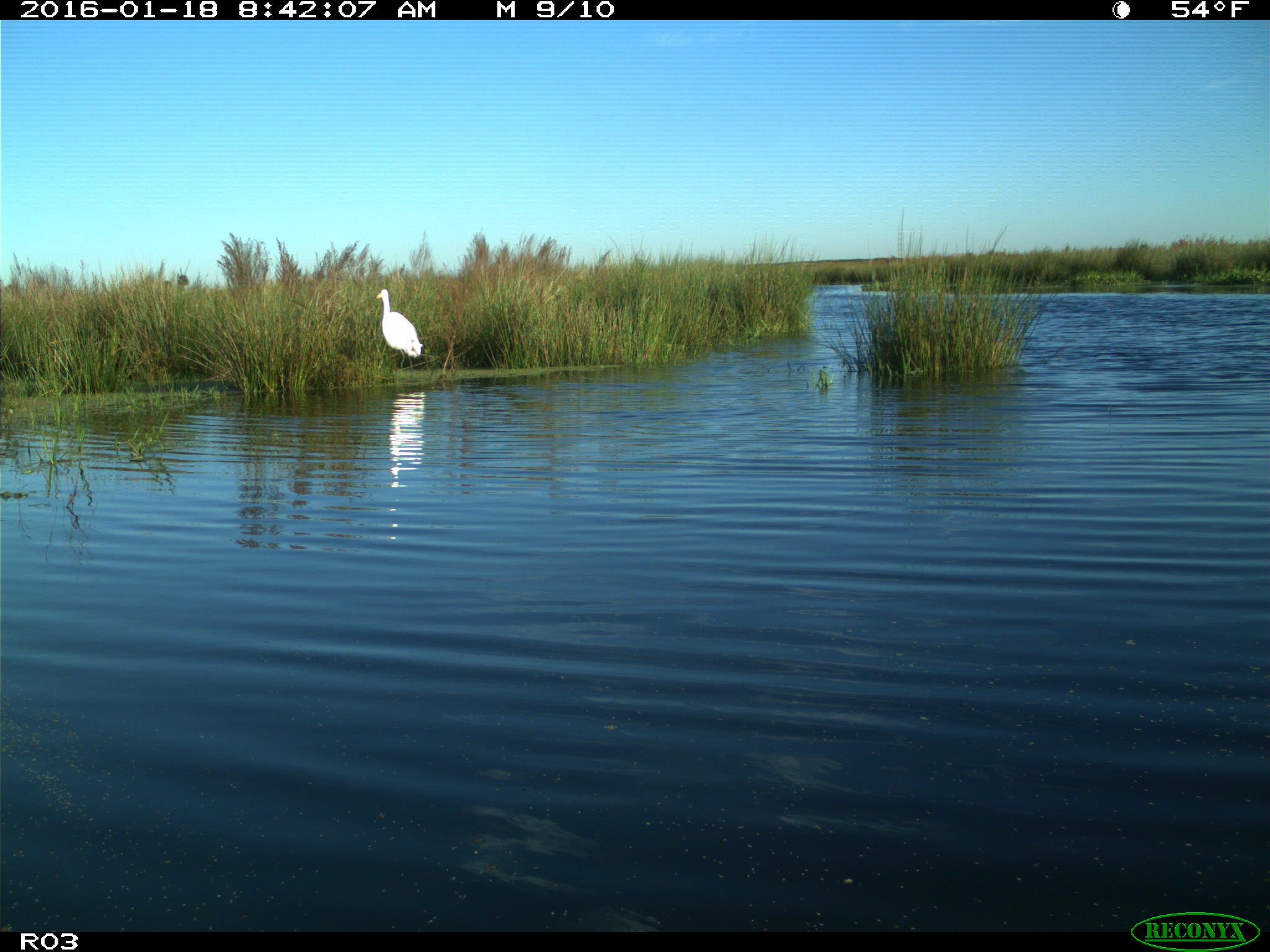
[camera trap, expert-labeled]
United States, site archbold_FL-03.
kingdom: Animalia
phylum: Chordata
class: Aves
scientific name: Aves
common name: birds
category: unidentified bird